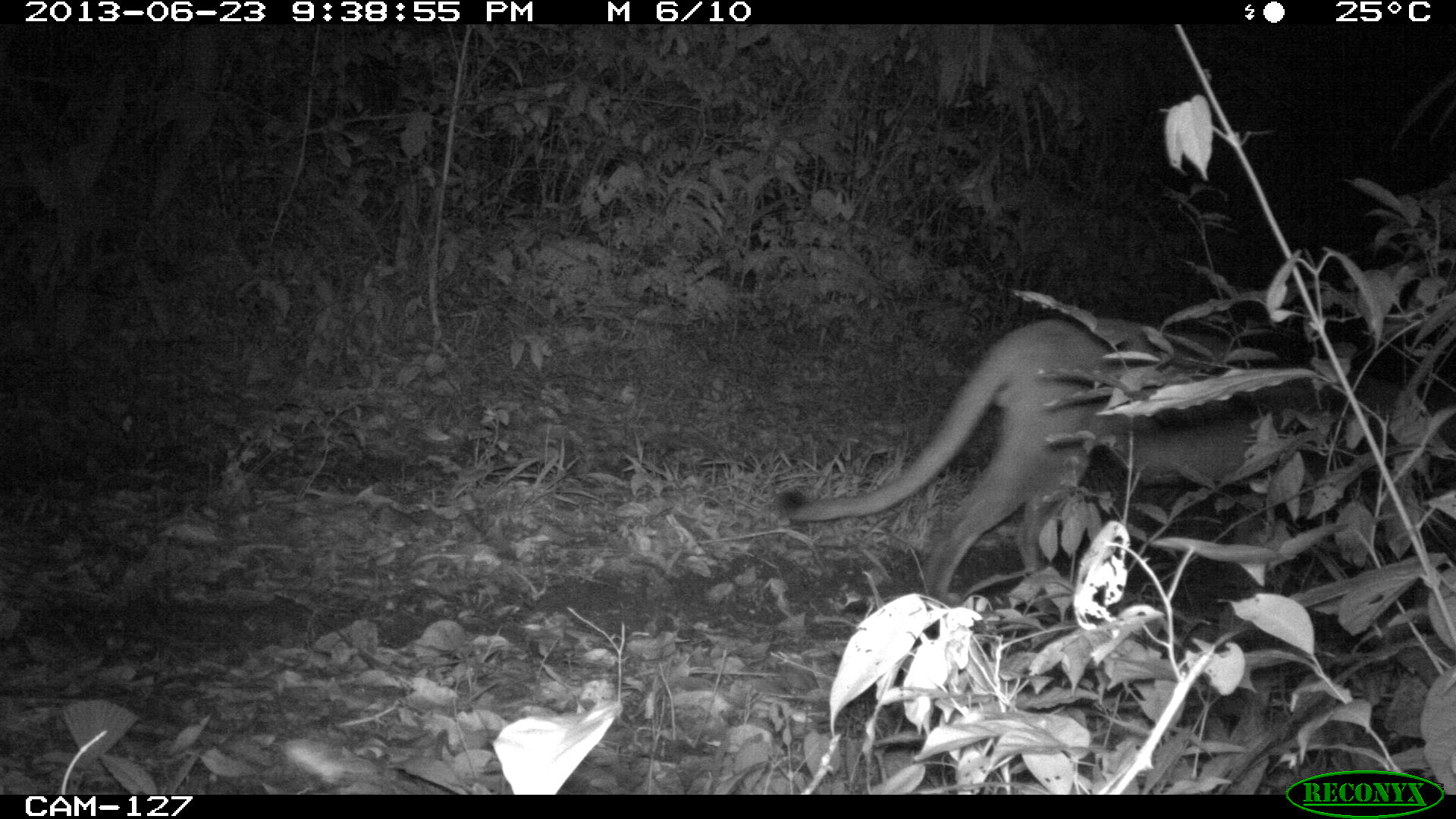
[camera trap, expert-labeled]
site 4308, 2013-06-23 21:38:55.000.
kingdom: Animalia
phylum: Chordata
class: Mammalia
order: Carnivora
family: Felidae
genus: Puma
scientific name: Puma concolor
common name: mountain lion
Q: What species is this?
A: Puma concolor (mountain lion).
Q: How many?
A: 1.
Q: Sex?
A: Male.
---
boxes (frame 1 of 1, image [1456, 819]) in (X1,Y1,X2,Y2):
puma concolor: (767,308,1397,603)